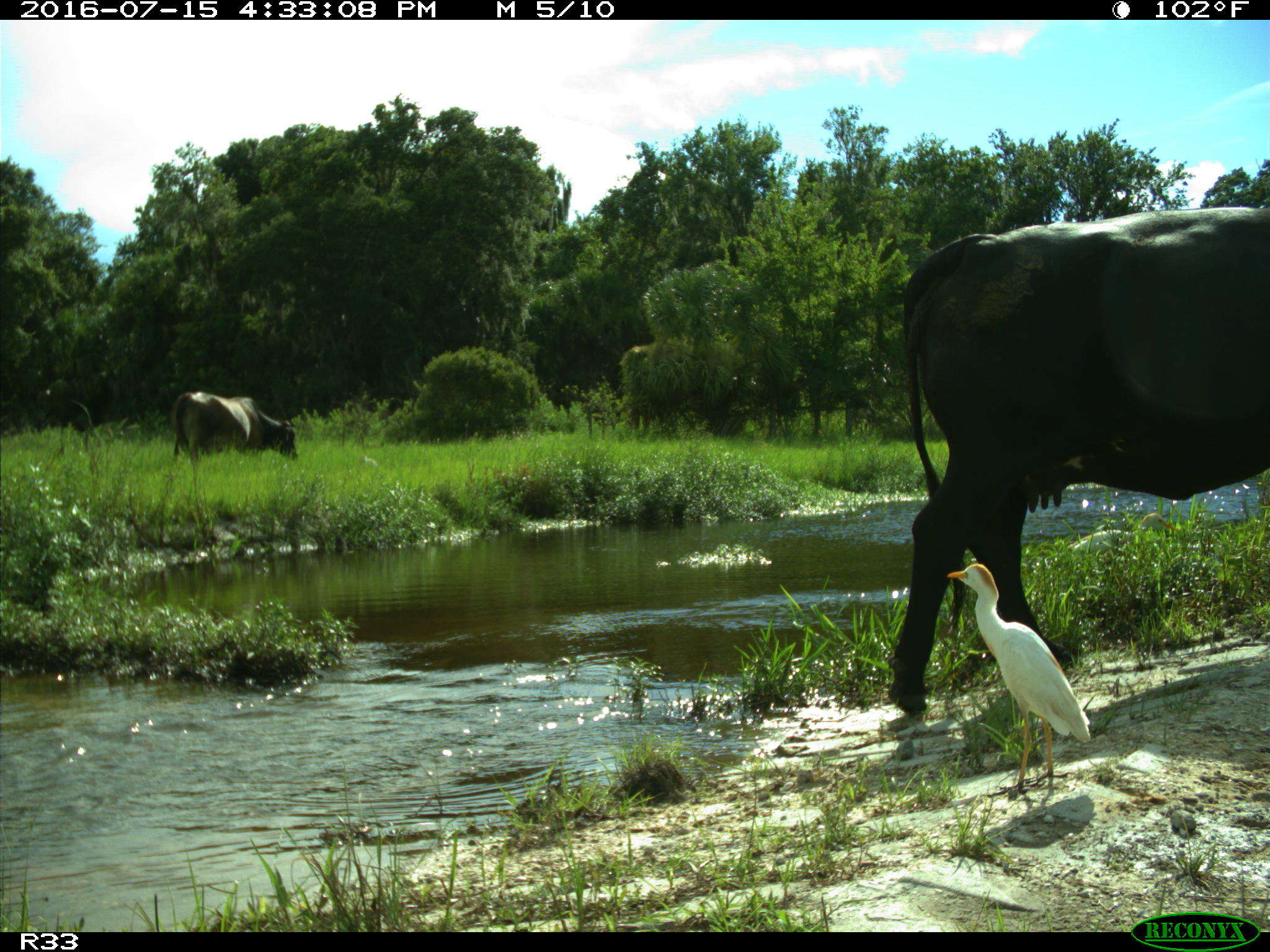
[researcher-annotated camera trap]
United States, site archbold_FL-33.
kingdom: Animalia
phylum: Chordata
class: Mammalia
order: Artiodactyla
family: Bovidae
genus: Bos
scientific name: Bos taurus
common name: domestic cow